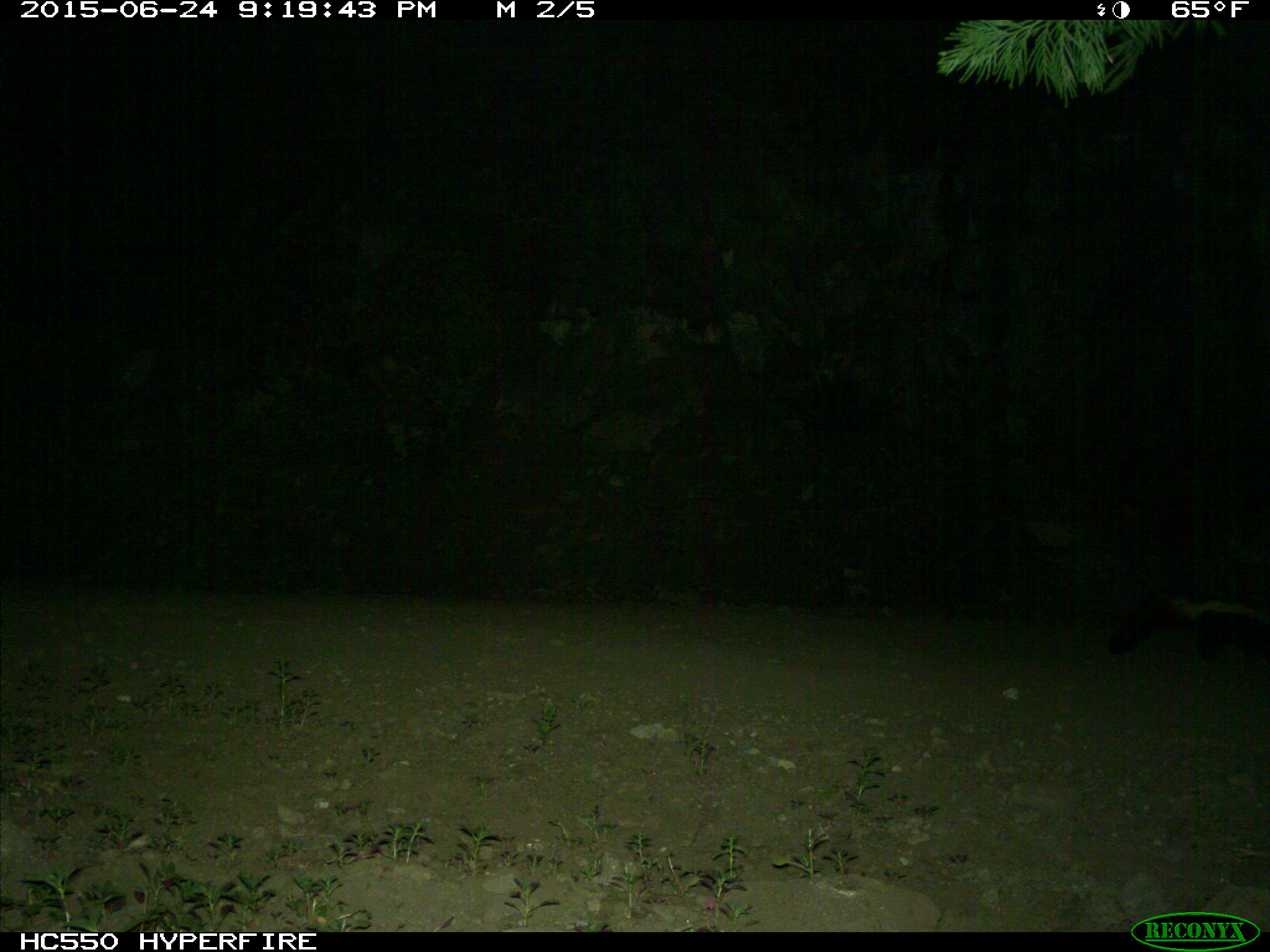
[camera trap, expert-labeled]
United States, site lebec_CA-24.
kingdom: Animalia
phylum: Chordata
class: Mammalia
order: Carnivora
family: Mephitidae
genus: Mephitis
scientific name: Mephitis mephitis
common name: striped skunk